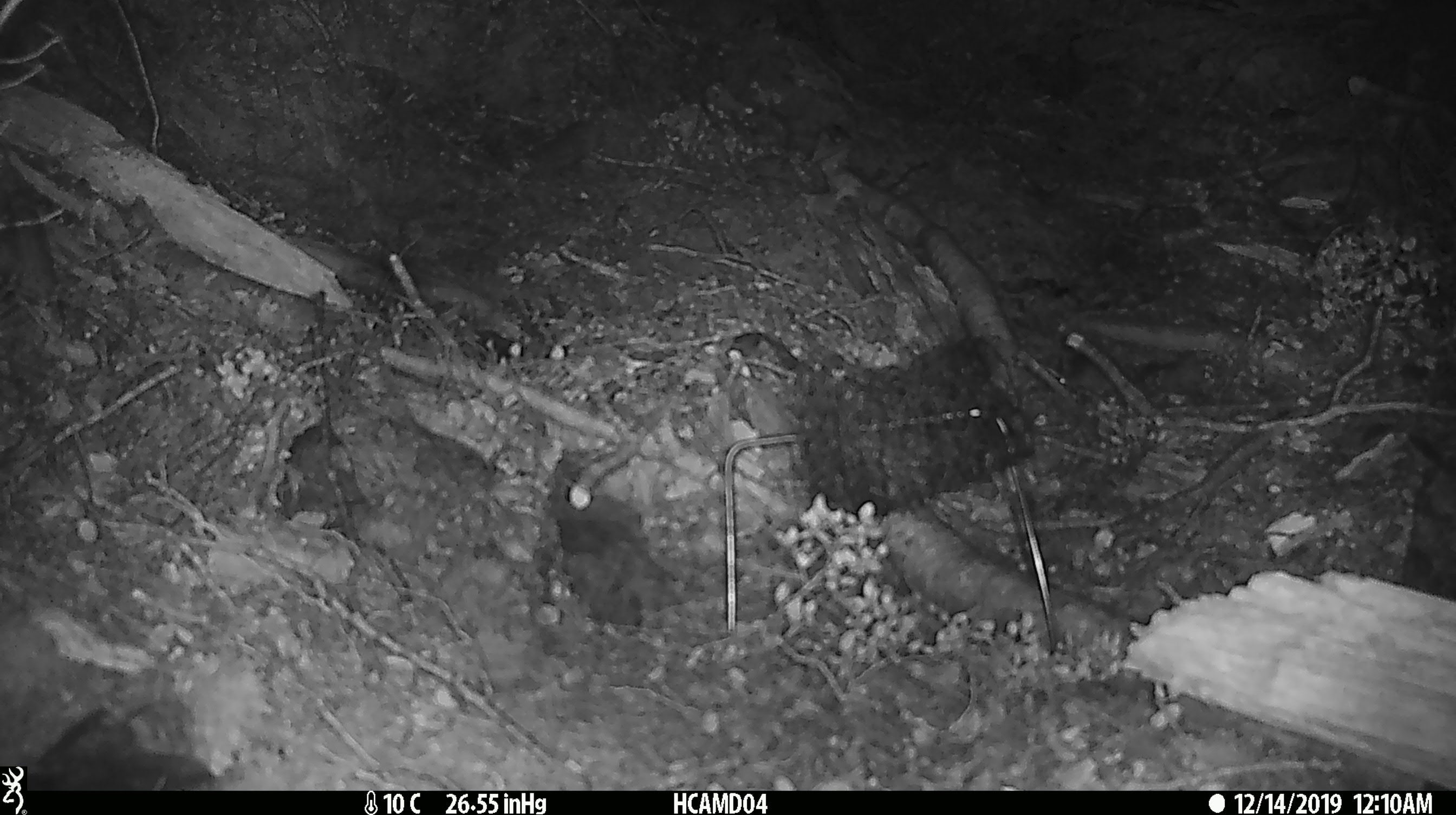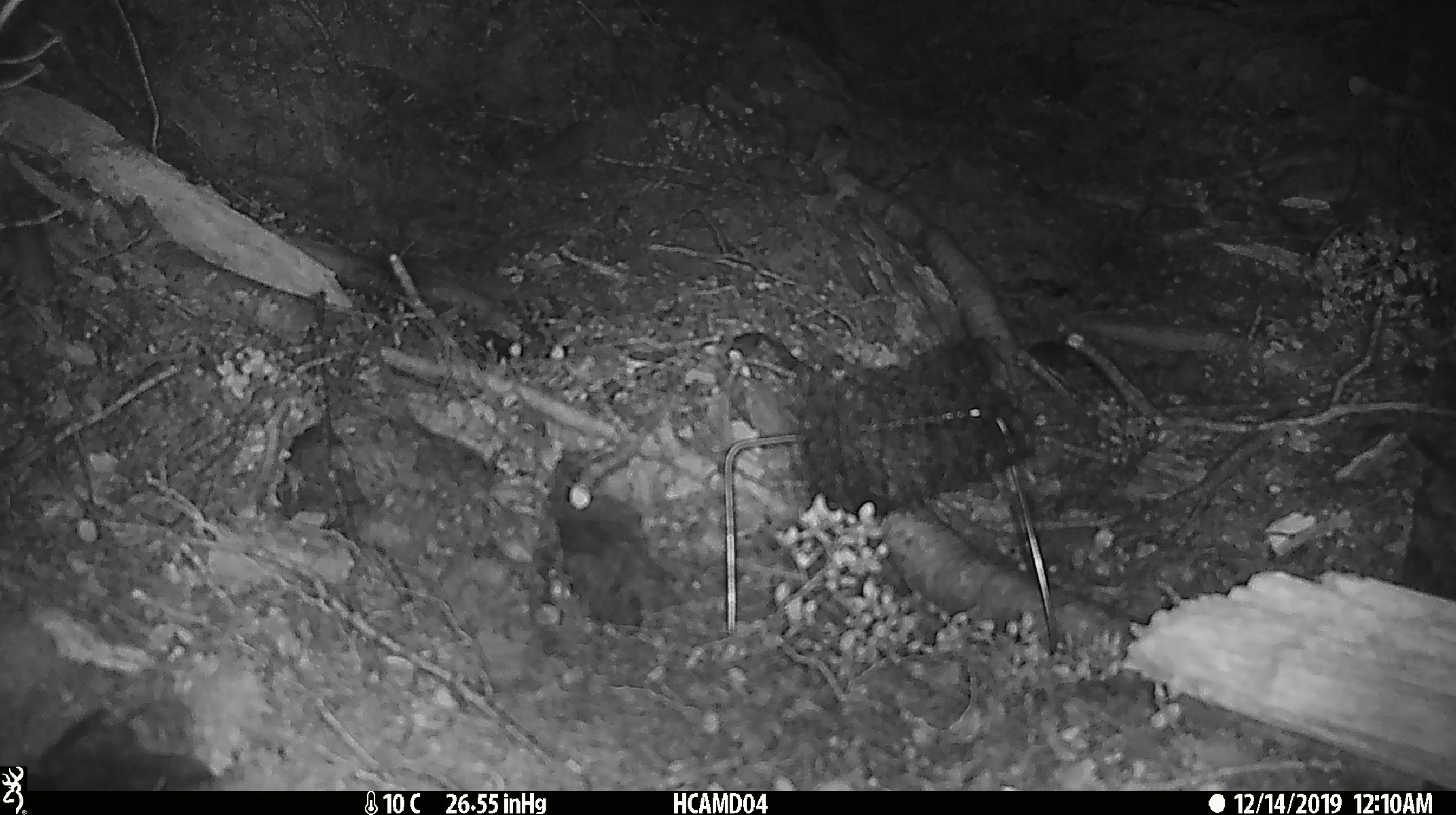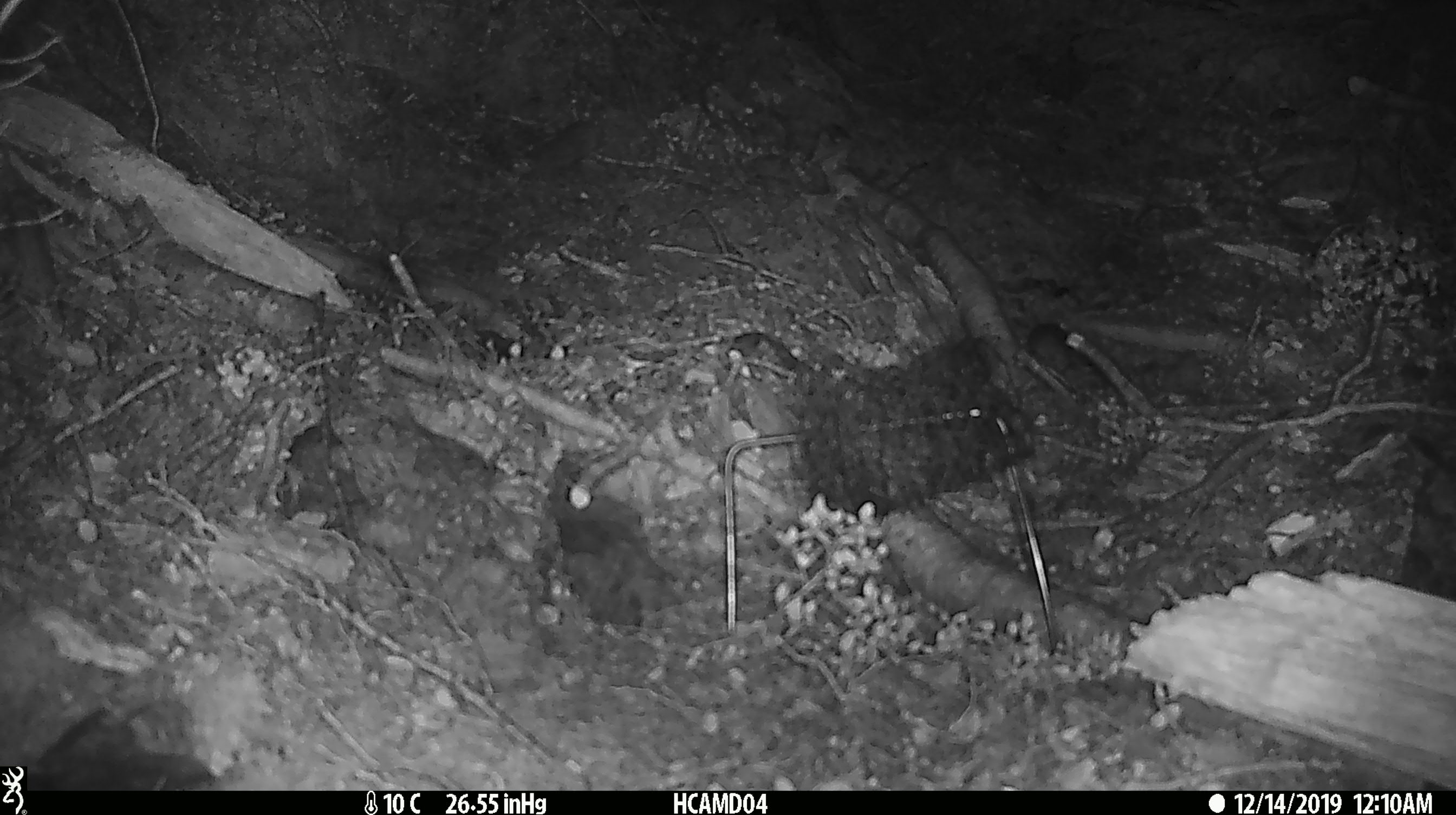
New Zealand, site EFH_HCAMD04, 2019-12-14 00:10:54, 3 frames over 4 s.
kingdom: Animalia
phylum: Chordata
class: Mammalia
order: Rodentia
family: Muridae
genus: Mus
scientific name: Mus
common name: mouse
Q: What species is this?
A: Mouse (Mus).